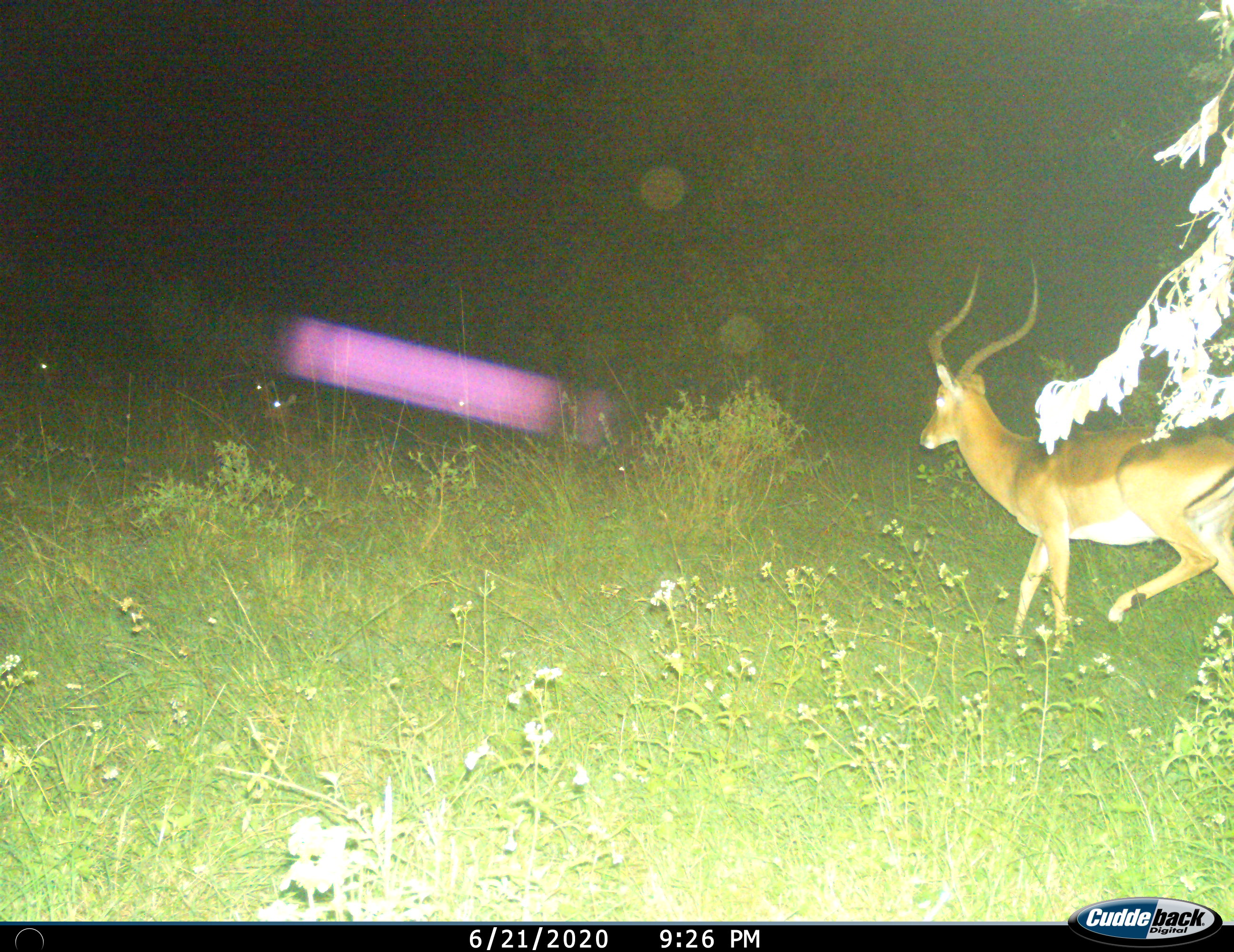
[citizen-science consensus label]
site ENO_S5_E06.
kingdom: Animalia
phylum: Chordata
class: Mammalia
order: Artiodactyla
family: Bovidae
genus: Aepyceros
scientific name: Aepyceros melampus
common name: impala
Impala (Aepyceros melampus), count 1. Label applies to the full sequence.